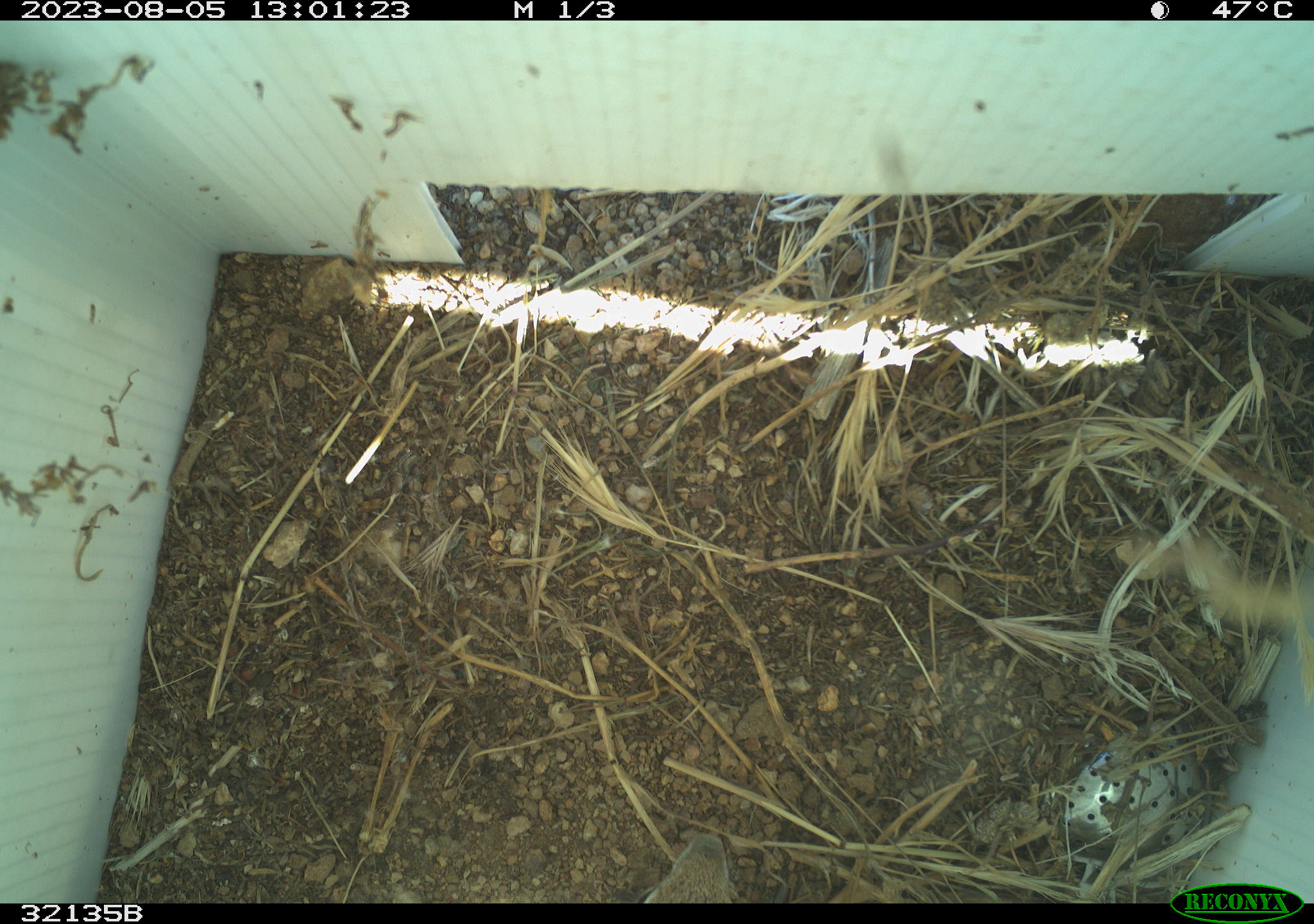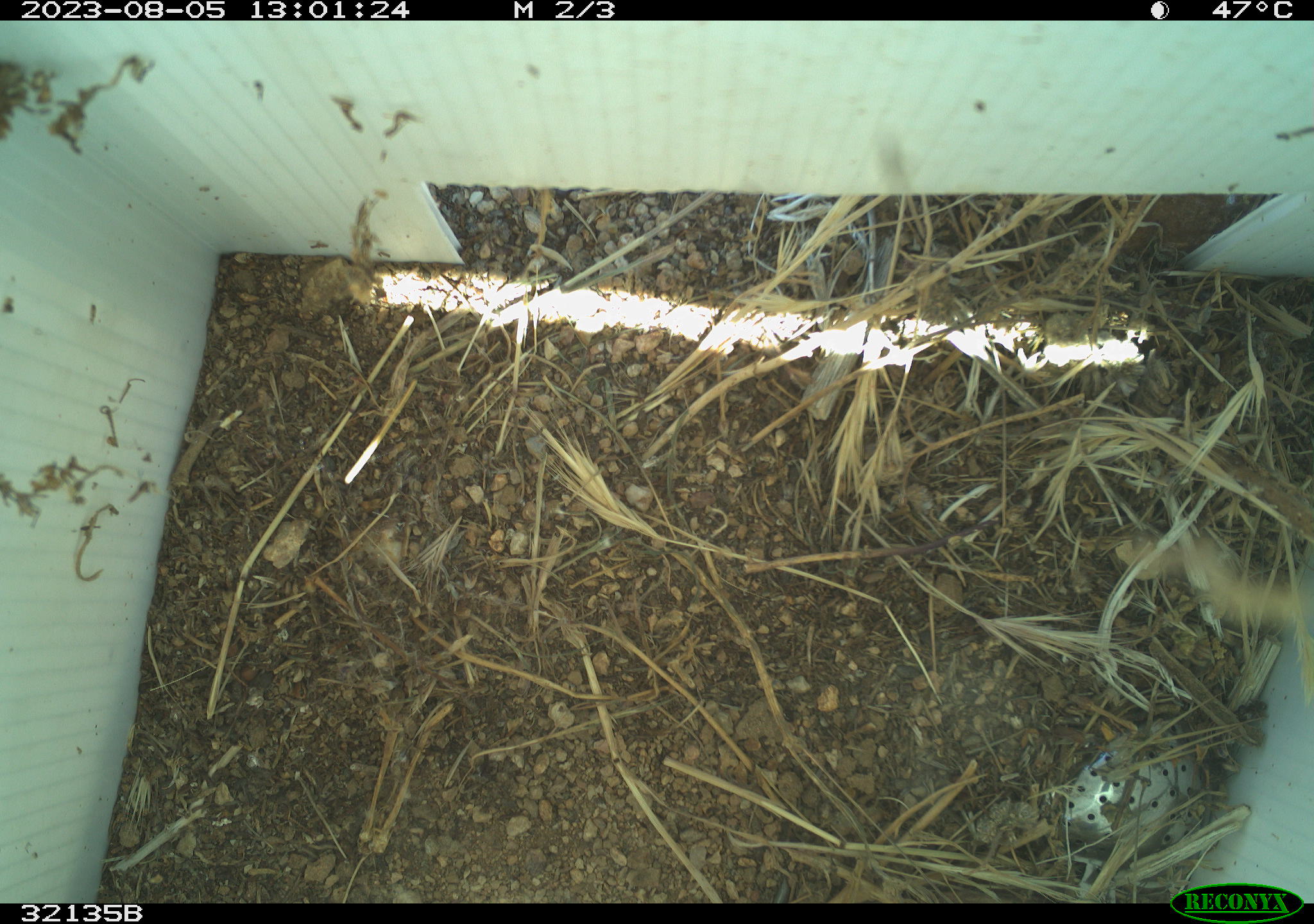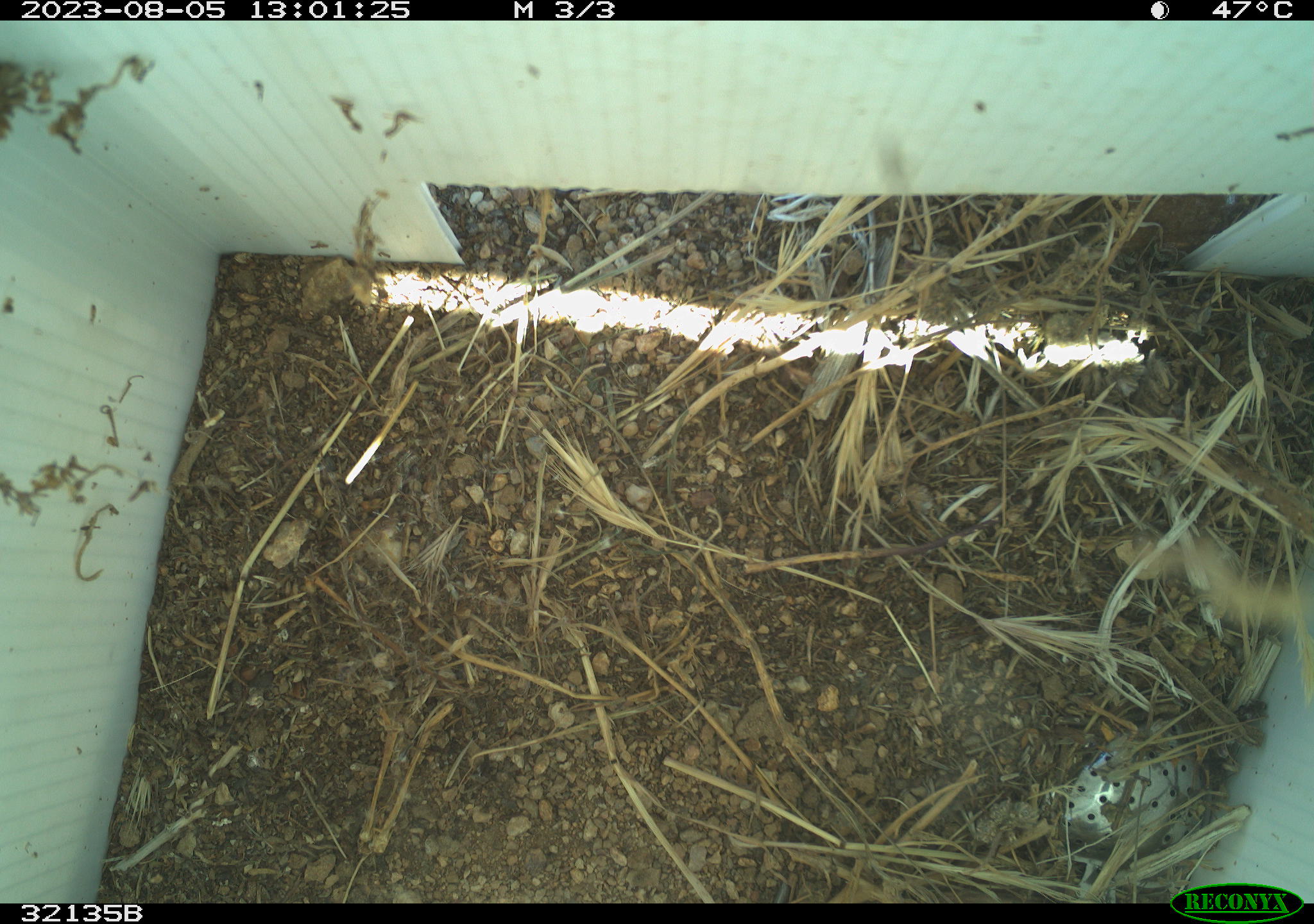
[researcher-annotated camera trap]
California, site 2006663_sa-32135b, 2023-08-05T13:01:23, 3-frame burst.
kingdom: Animalia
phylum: Chordata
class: Mammalia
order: Rodentia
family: Sciuridae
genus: Ammospermophilus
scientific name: Ammospermophilus leucurus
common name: white-tailed antelope squirrel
White-tailed antelope squirrel (Ammospermophilus leucurus).